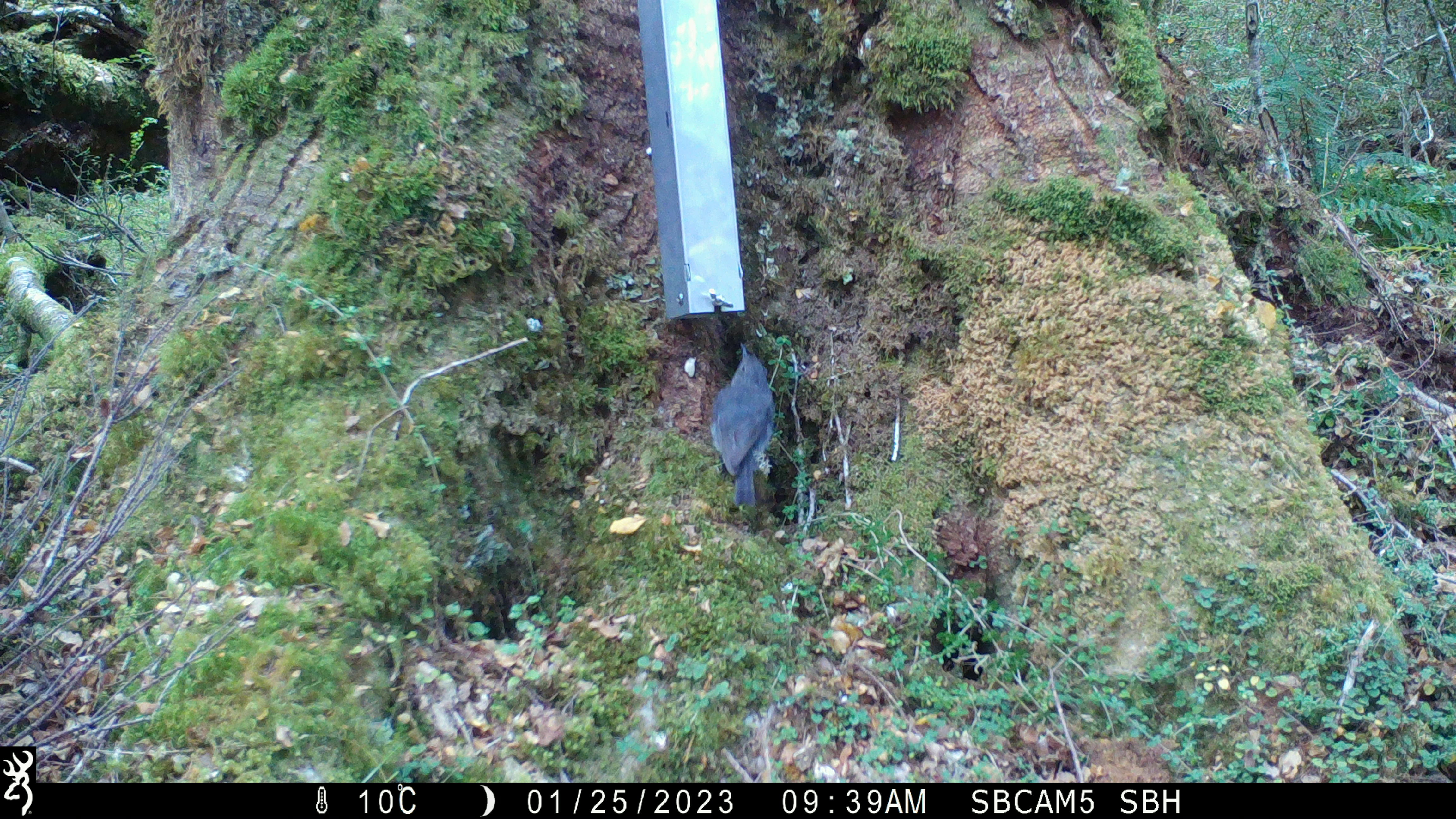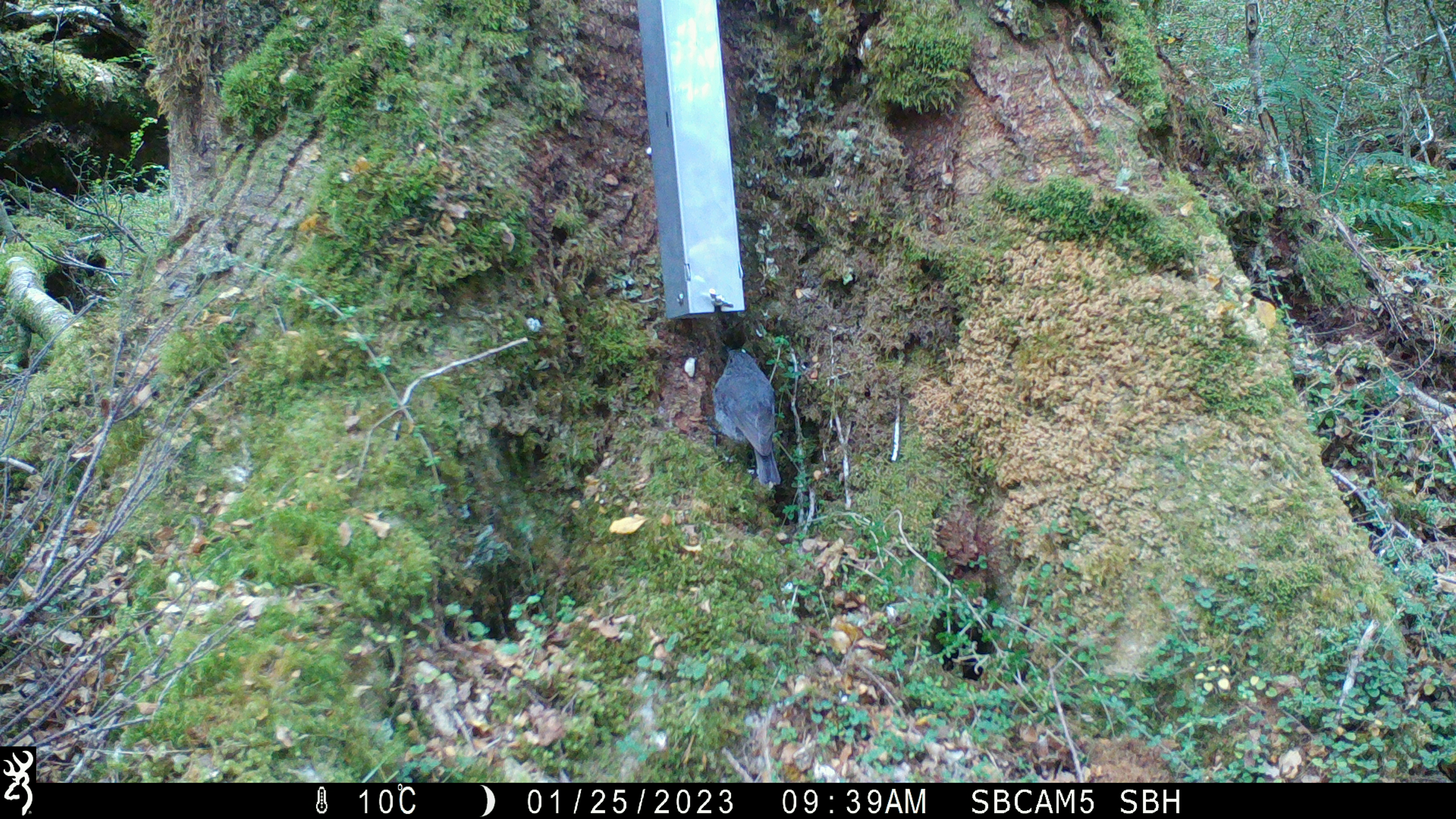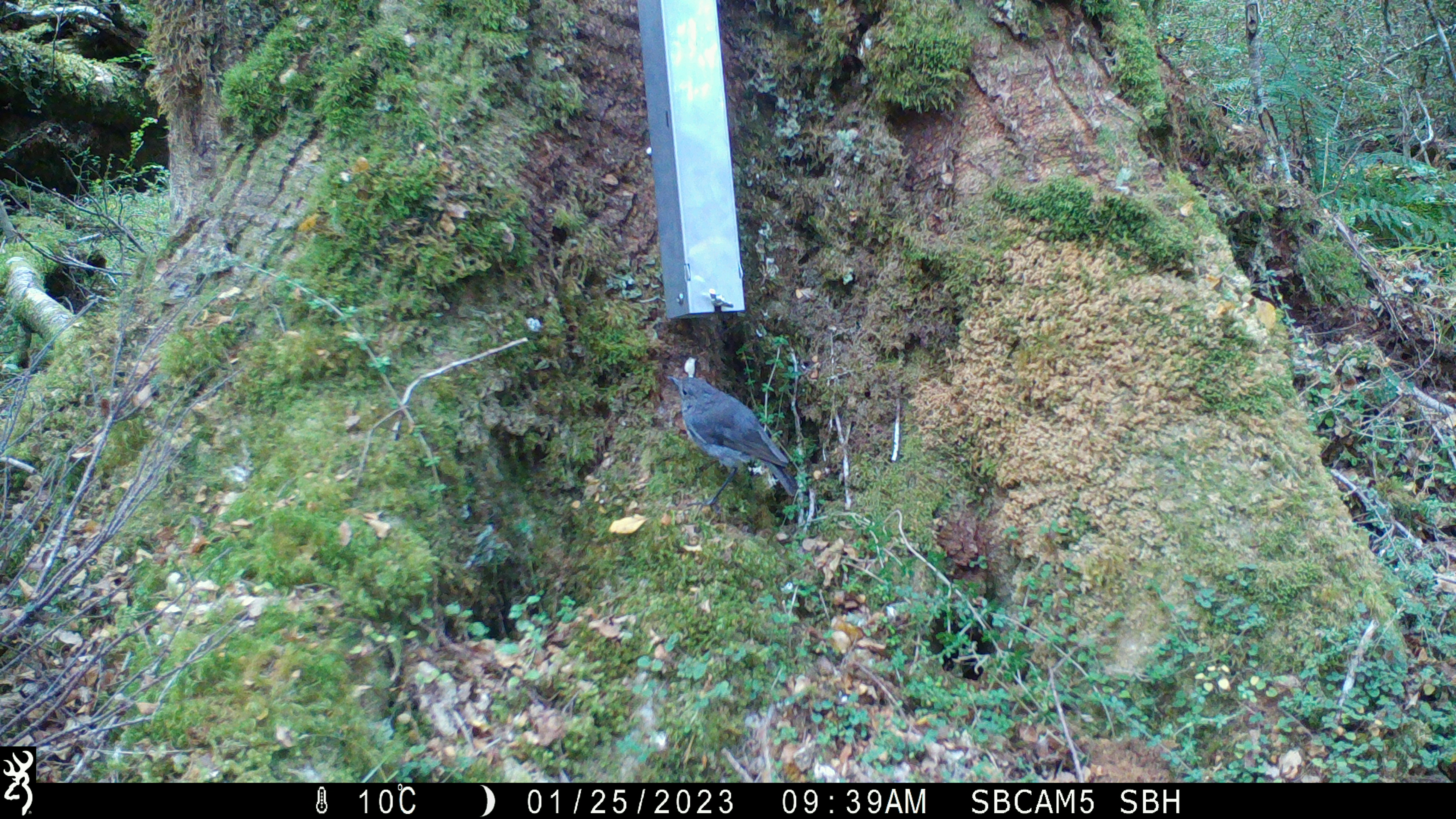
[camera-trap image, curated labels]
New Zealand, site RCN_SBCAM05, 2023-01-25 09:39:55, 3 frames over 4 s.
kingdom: Animalia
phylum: Chordata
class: Aves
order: Passeriformes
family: Petroicidae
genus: Petroica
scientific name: Petroica australis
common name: new zealand robin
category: robin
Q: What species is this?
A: Robin (new zealand robin) (Petroica australis).